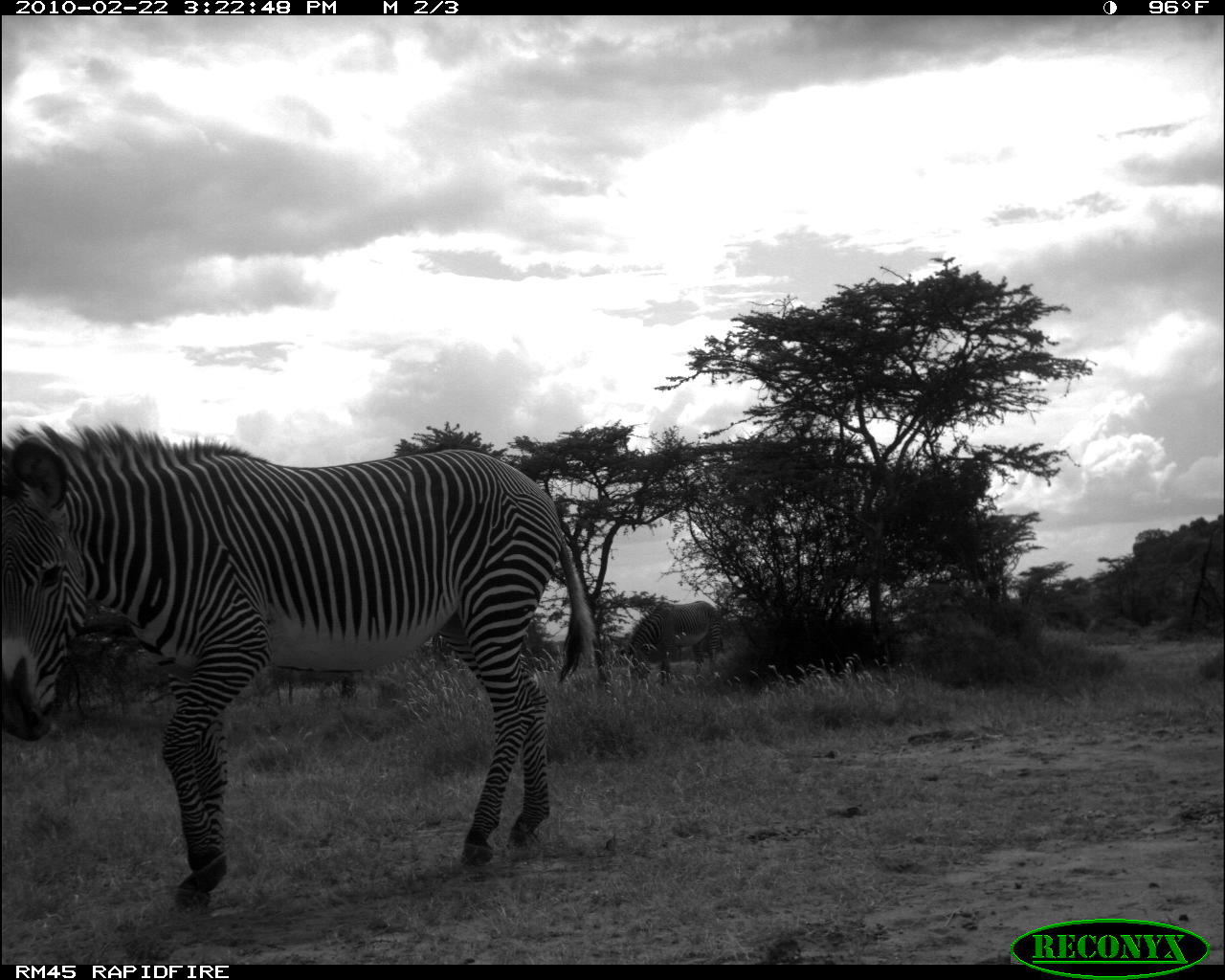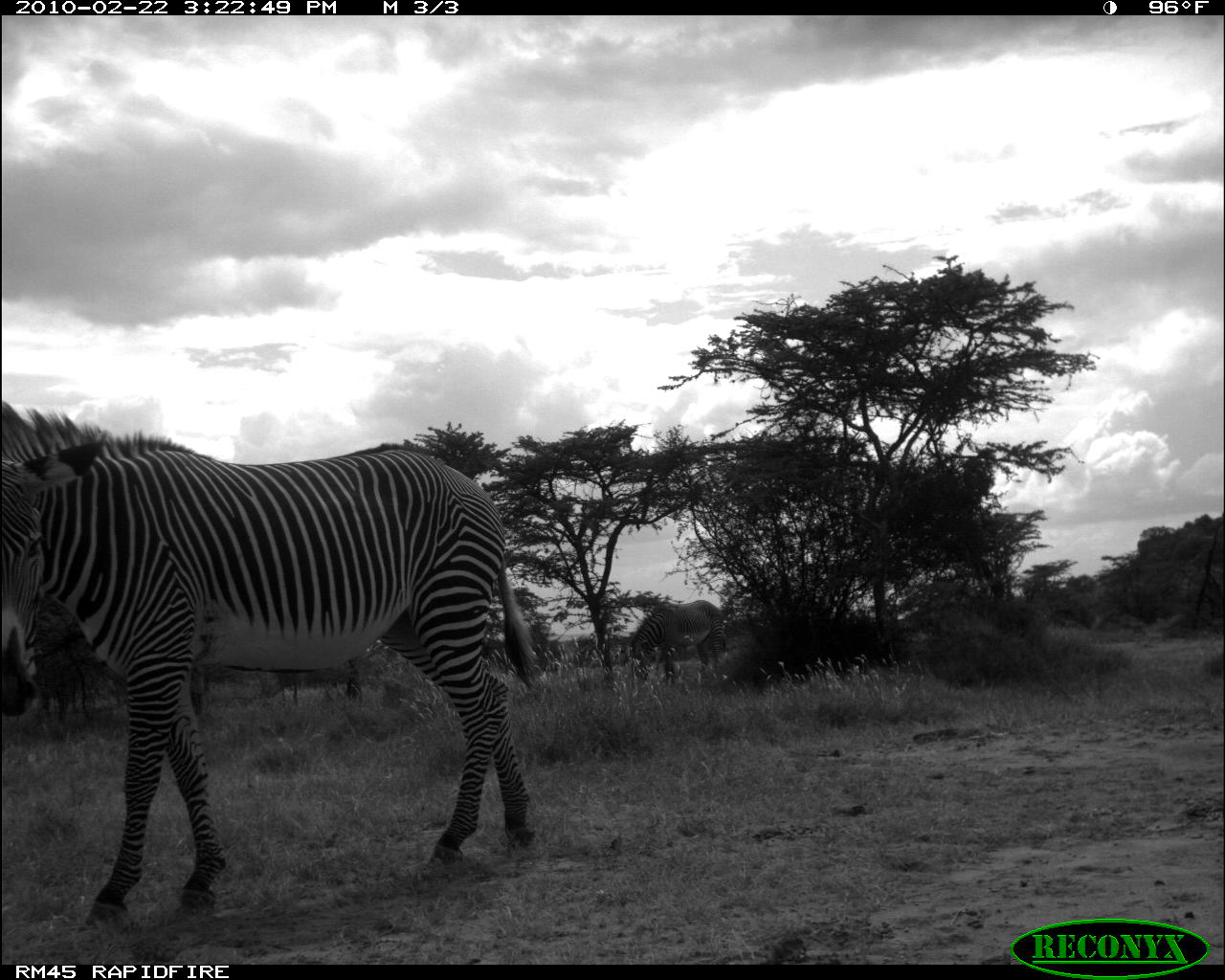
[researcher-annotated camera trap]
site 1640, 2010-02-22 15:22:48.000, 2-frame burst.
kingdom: Animalia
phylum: Chordata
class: Mammalia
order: Perissodactyla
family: Equidae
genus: Equus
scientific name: Equus grevyi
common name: grévy's zebra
Equus grevyi (grévy's zebra), count 2.